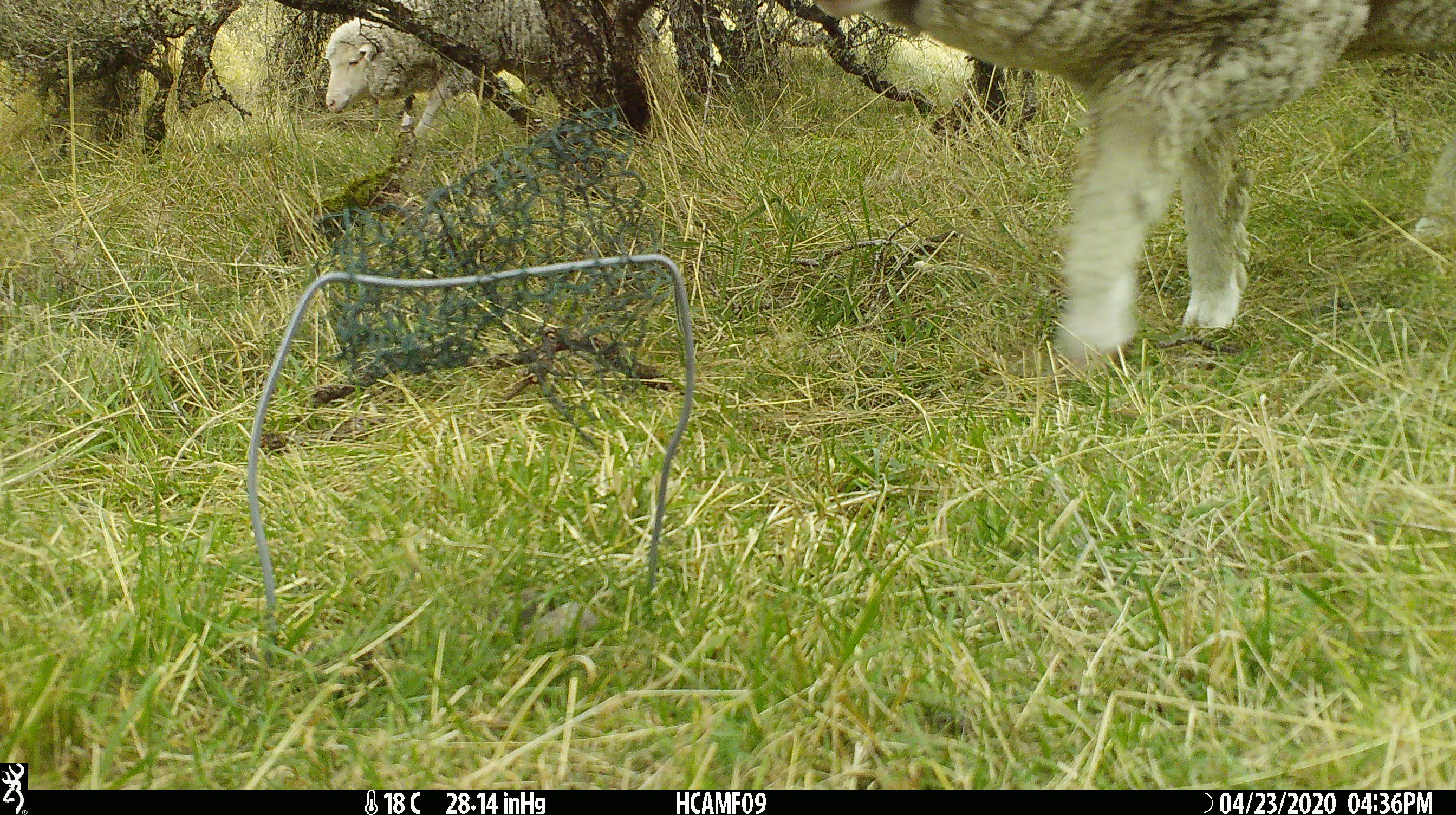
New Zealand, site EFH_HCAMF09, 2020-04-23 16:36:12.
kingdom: Animalia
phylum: Chordata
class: Mammalia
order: Artiodactyla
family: Bovidae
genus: Ovis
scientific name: Ovis aries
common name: domestic sheep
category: sheep